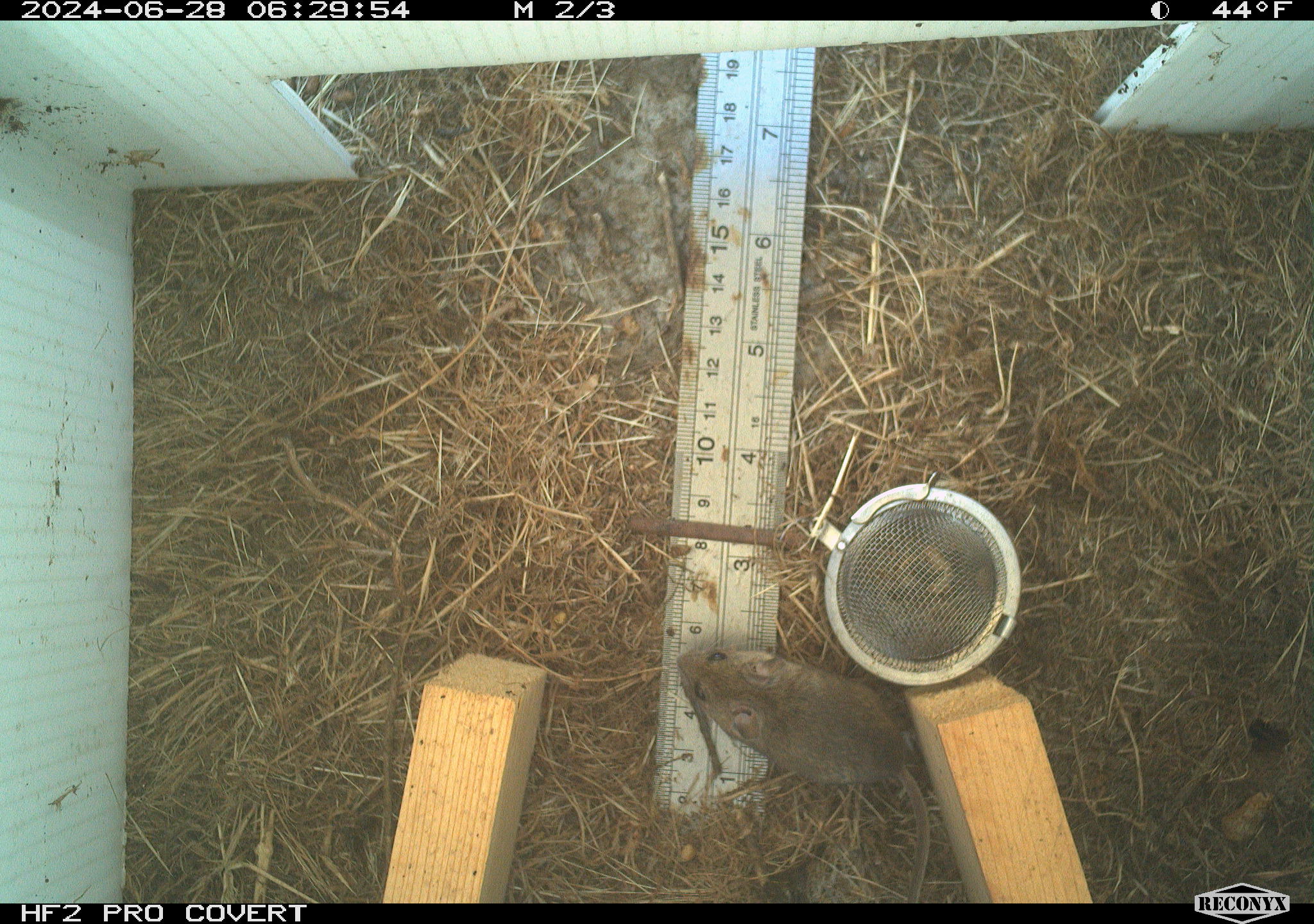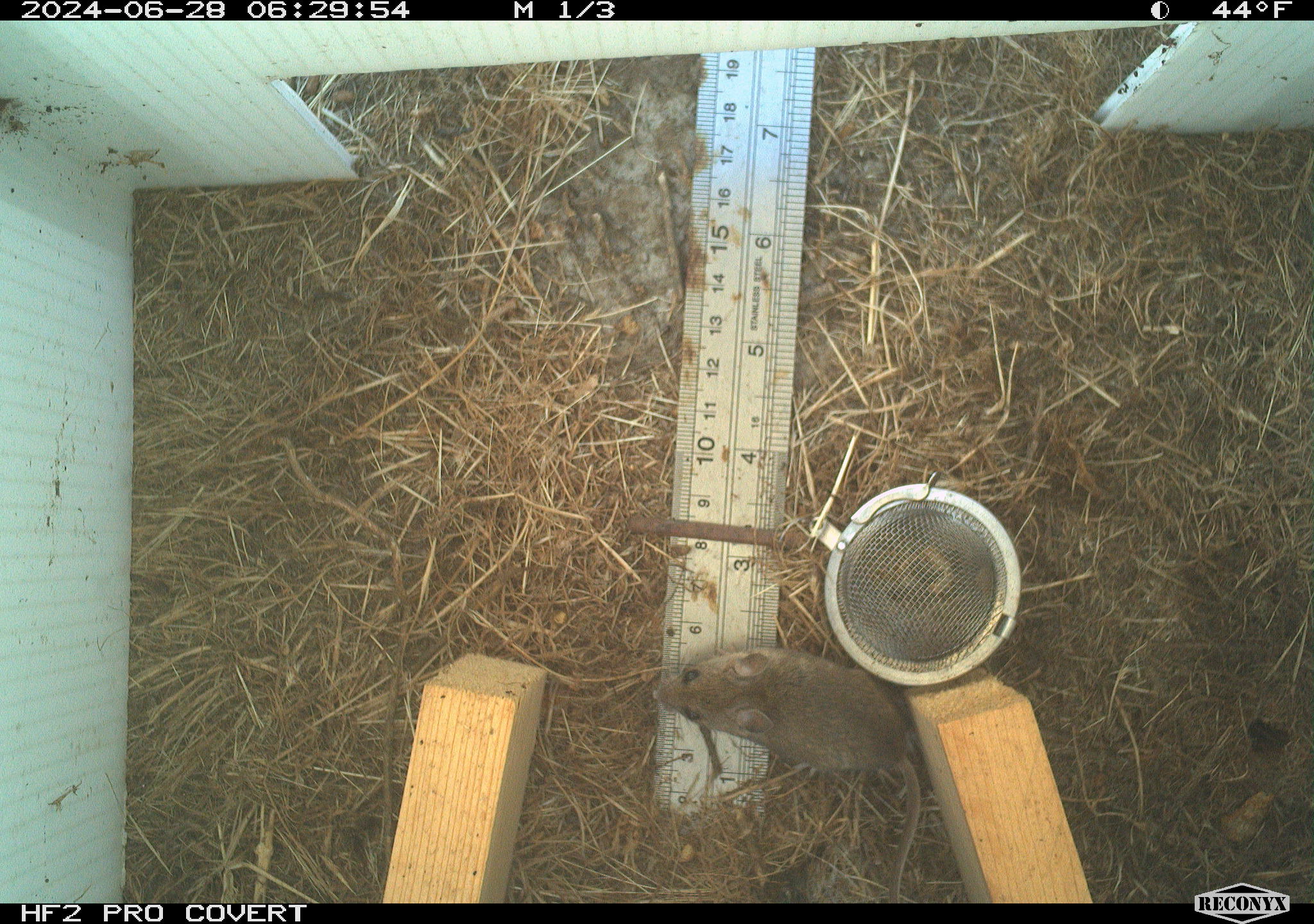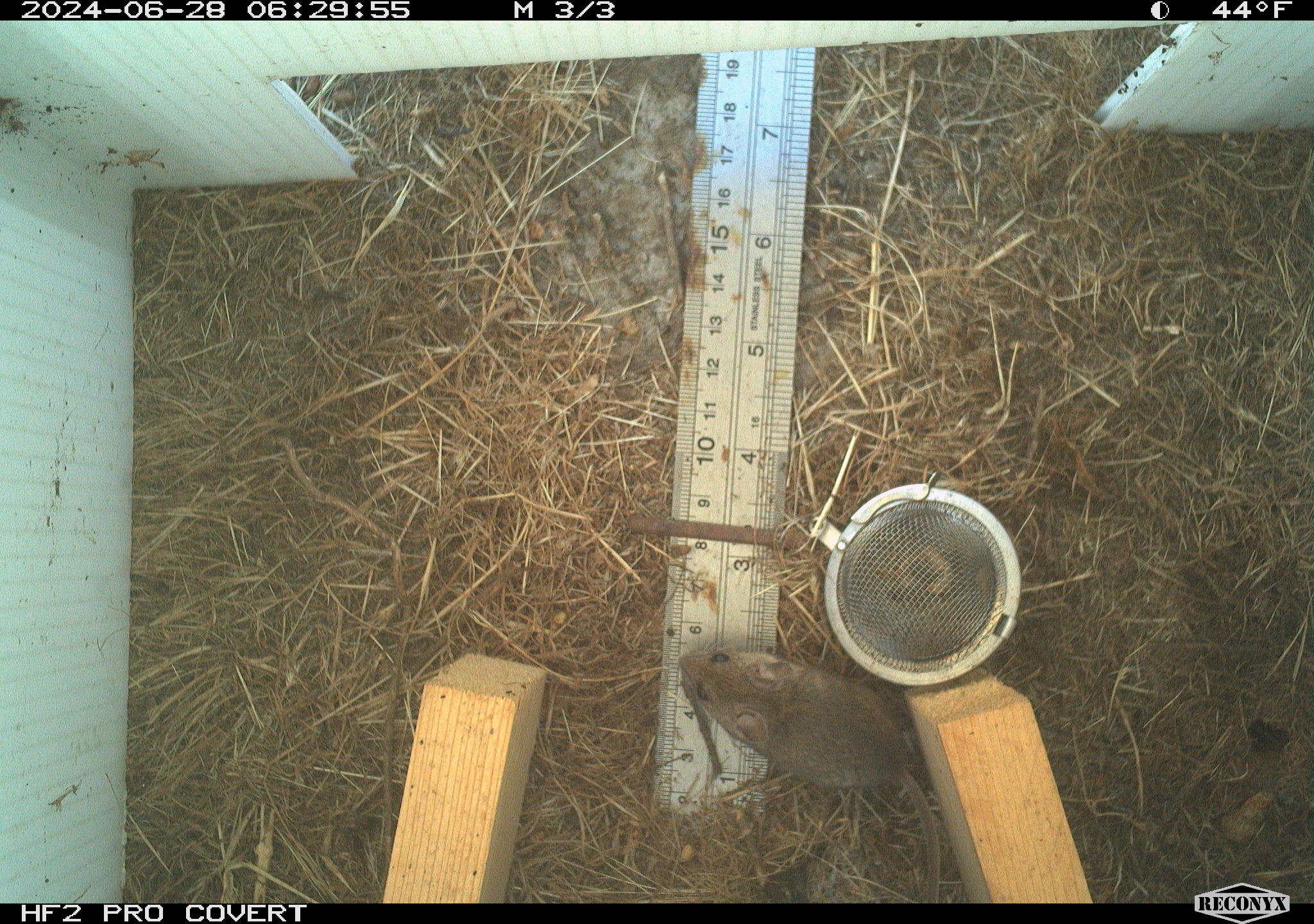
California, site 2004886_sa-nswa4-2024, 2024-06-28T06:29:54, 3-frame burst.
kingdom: Animalia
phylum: Chordata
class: Mammalia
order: Rodentia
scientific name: Rodentia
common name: rodent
Rodent (Rodentia).